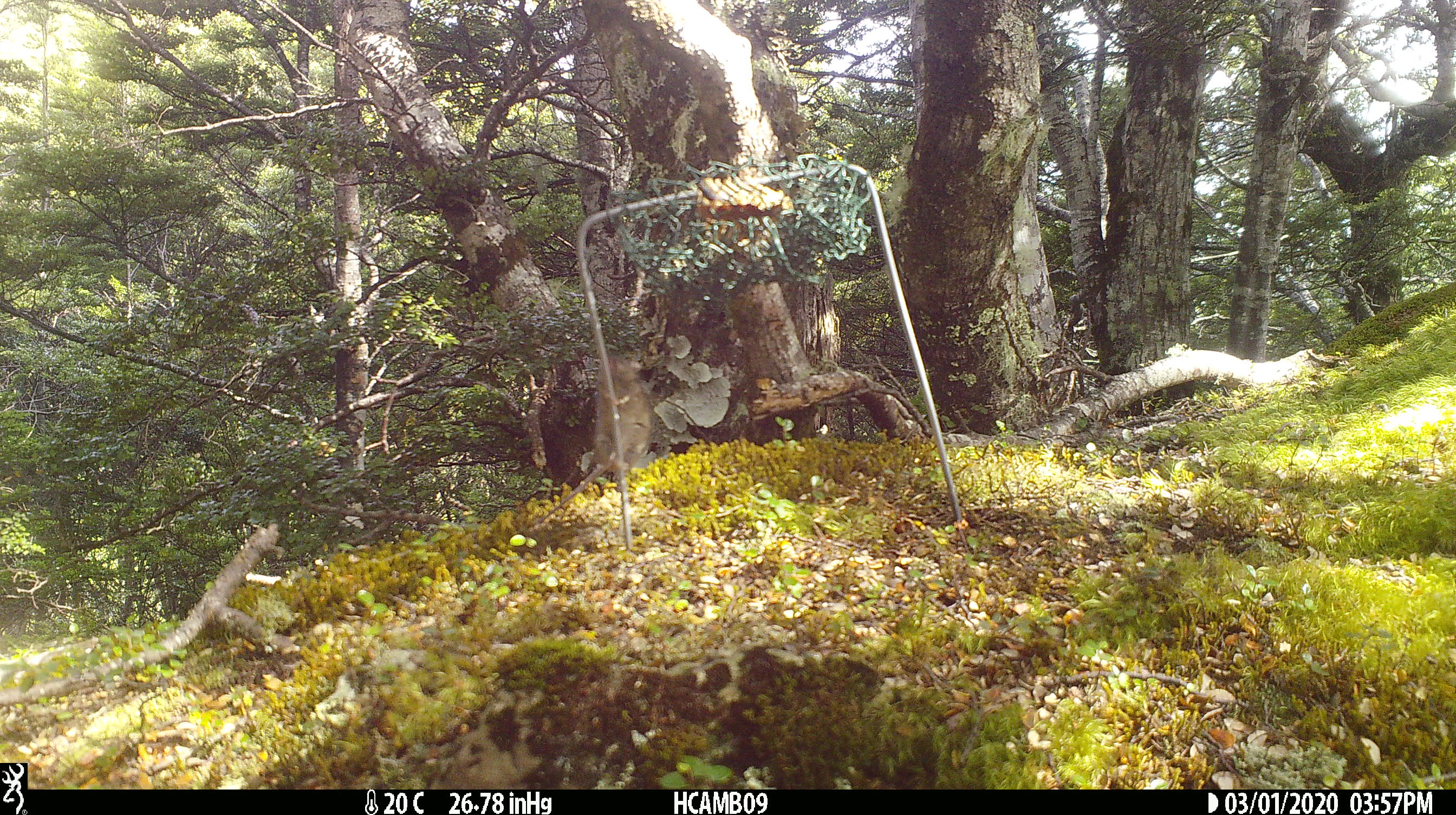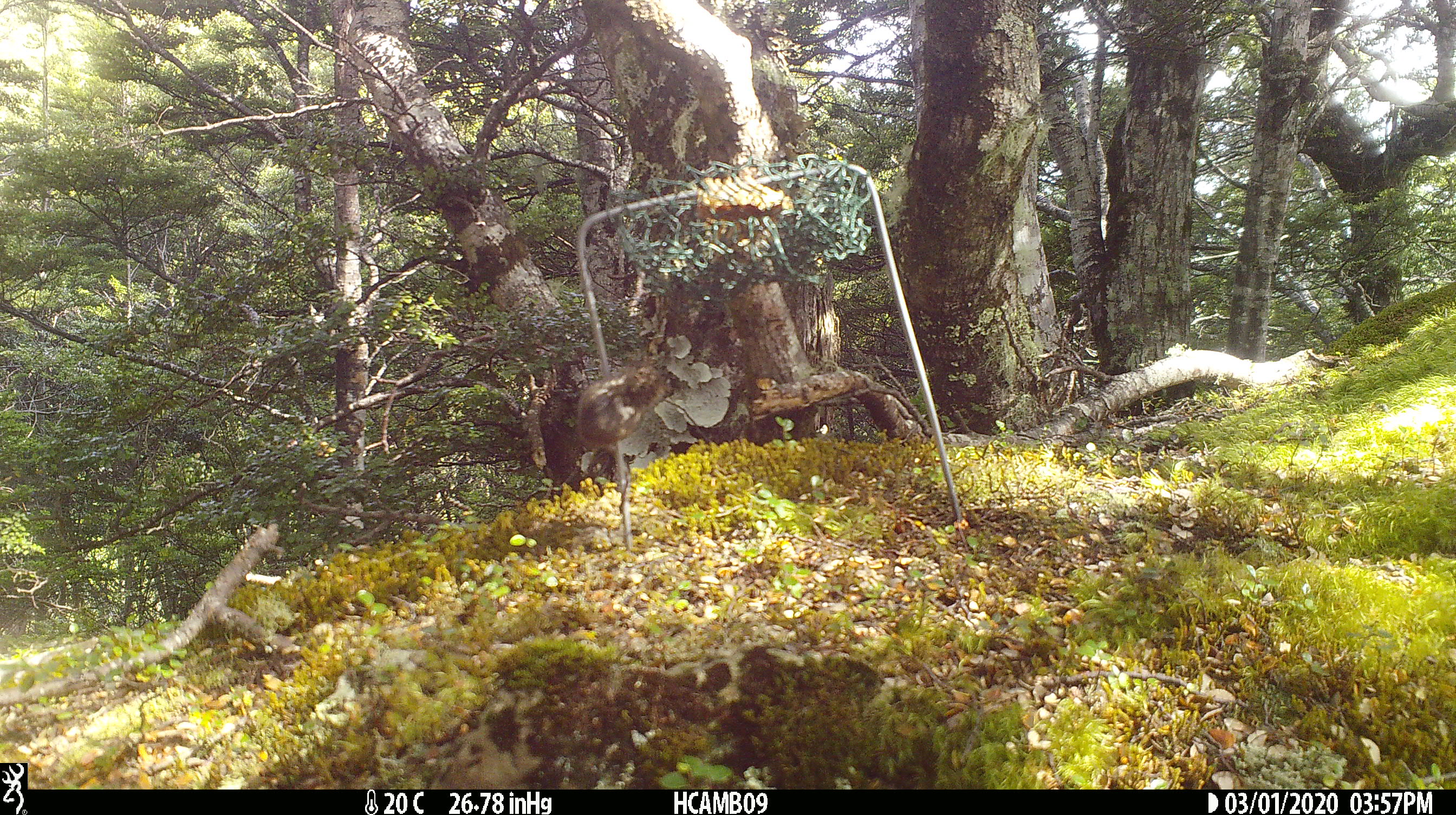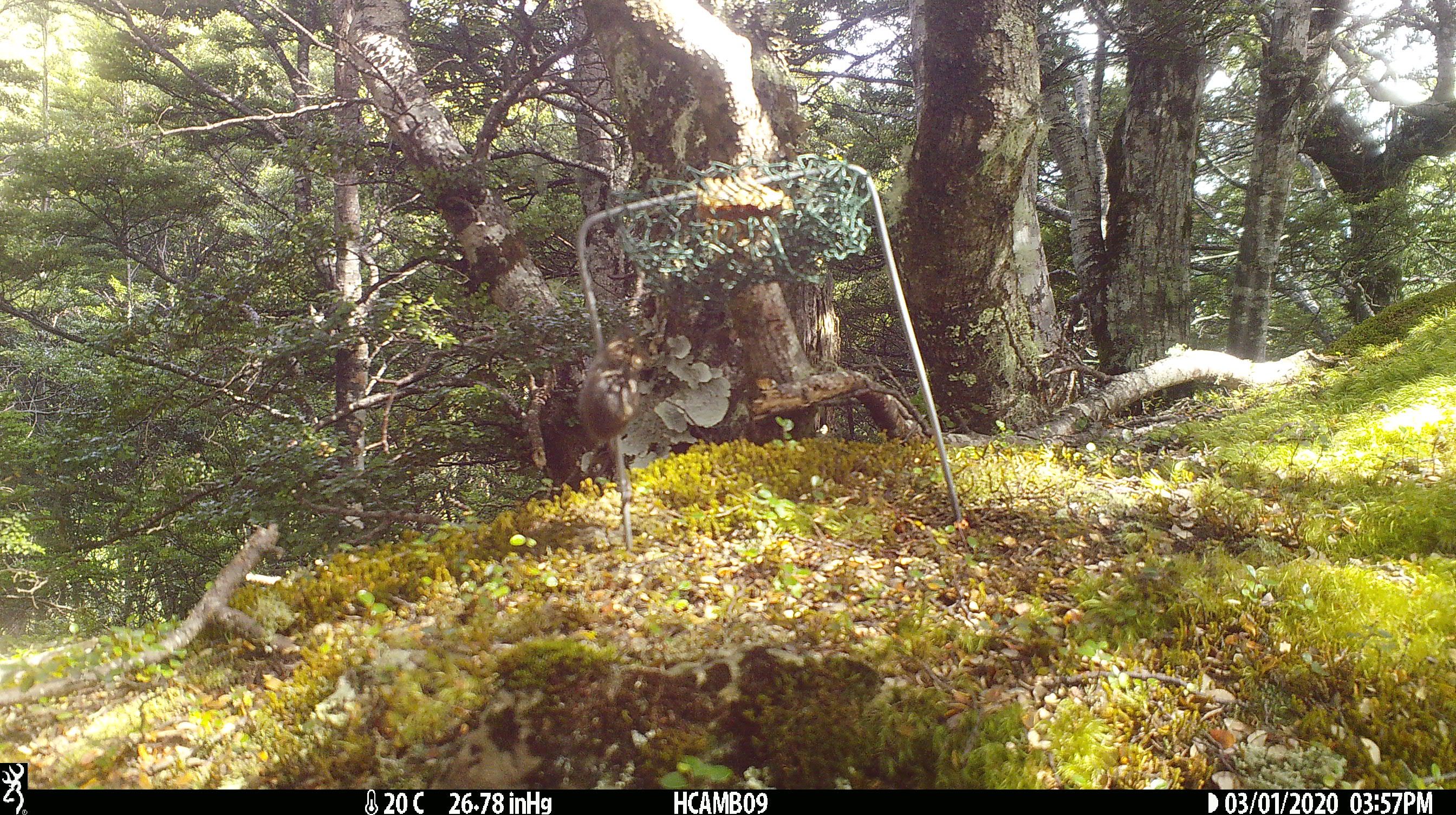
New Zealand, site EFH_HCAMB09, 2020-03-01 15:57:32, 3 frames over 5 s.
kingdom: Animalia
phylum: Chordata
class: Mammalia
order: Rodentia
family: Muridae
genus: Mus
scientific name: Mus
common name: mouse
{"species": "mouse (Mus)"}